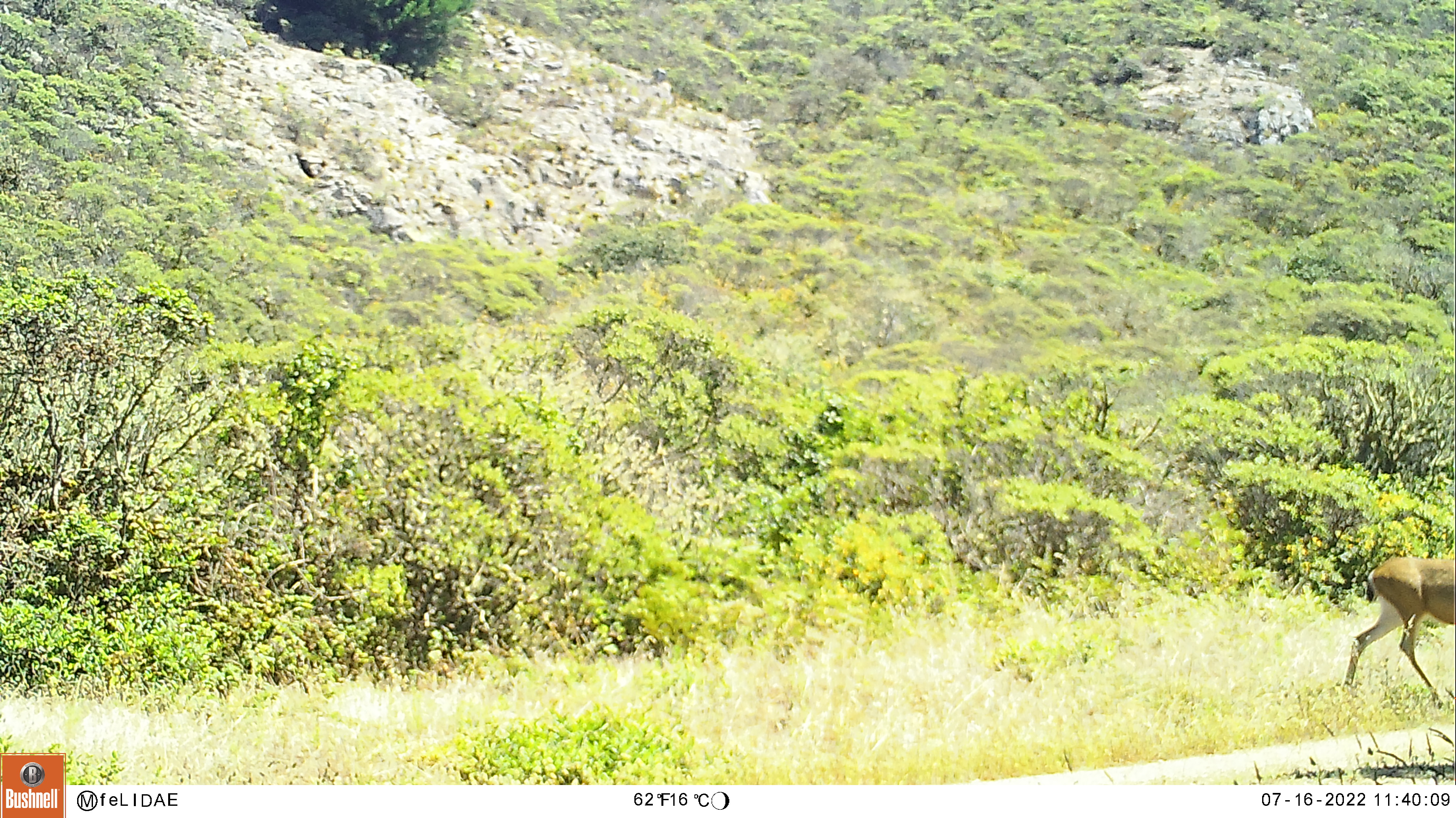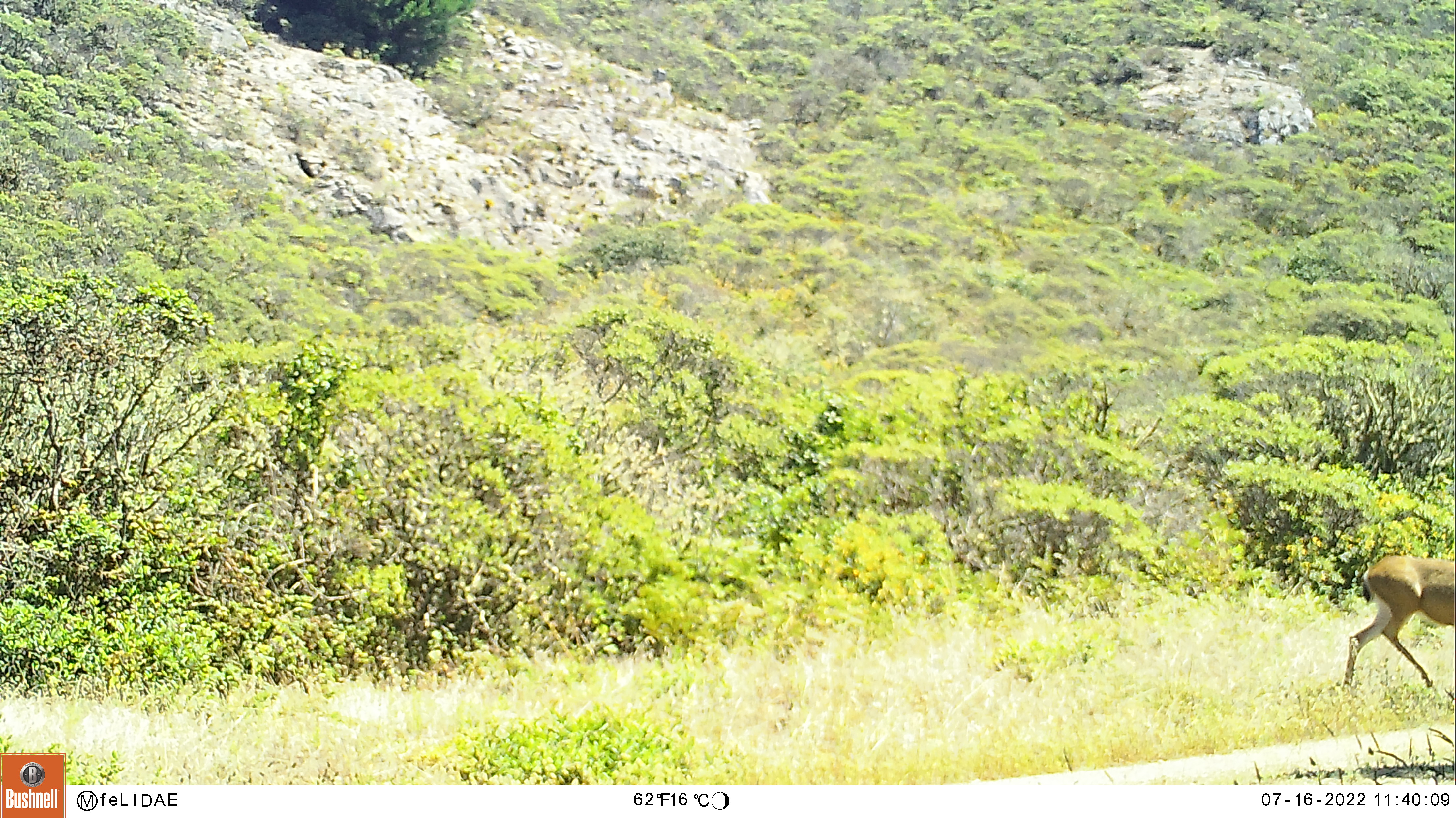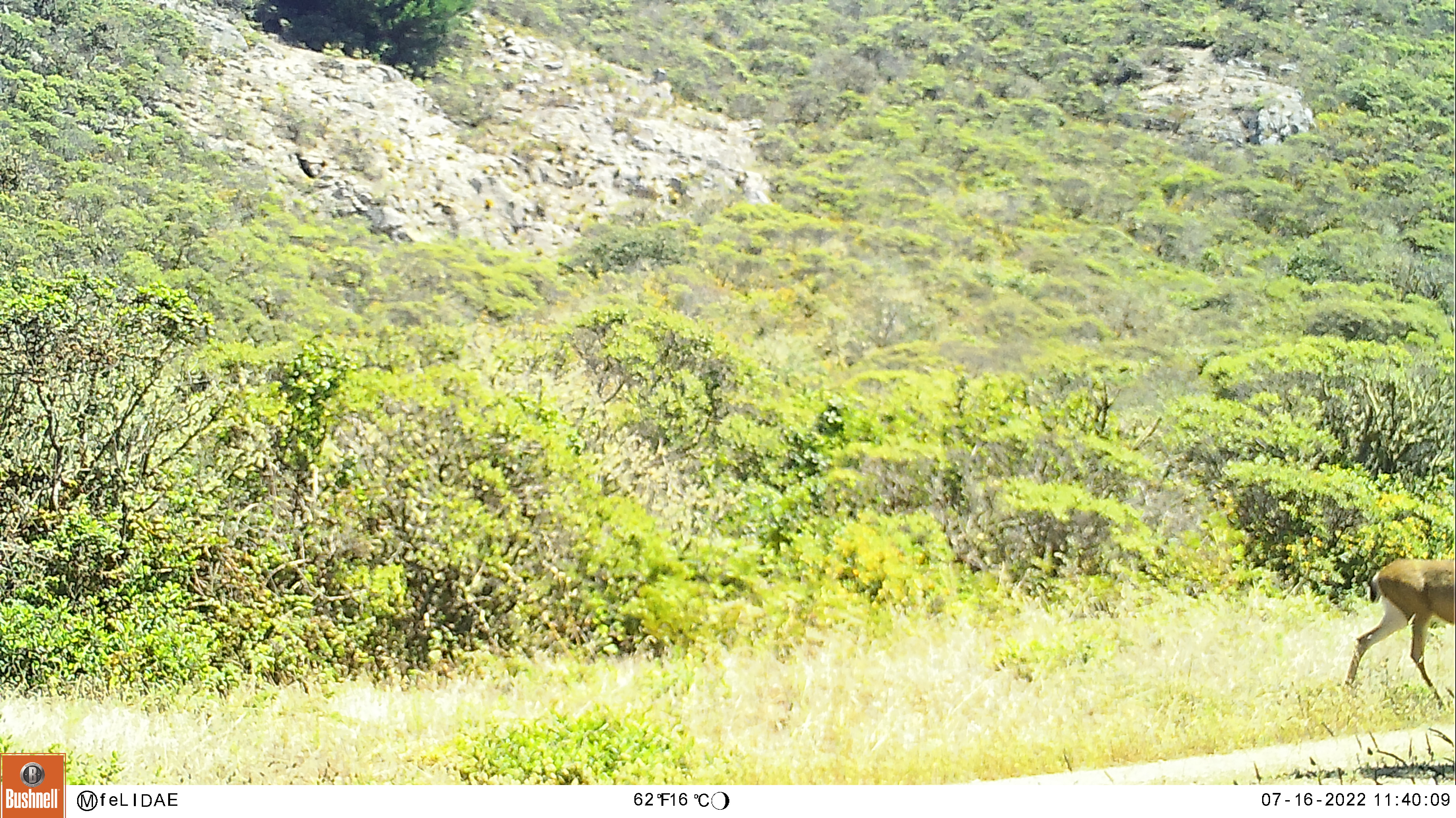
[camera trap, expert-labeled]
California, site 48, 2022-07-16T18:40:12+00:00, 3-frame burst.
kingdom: Animalia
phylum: Chordata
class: Mammalia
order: Artiodactyla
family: Cervidae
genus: Odocoileus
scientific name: Odocoileus hemionus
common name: mule deer